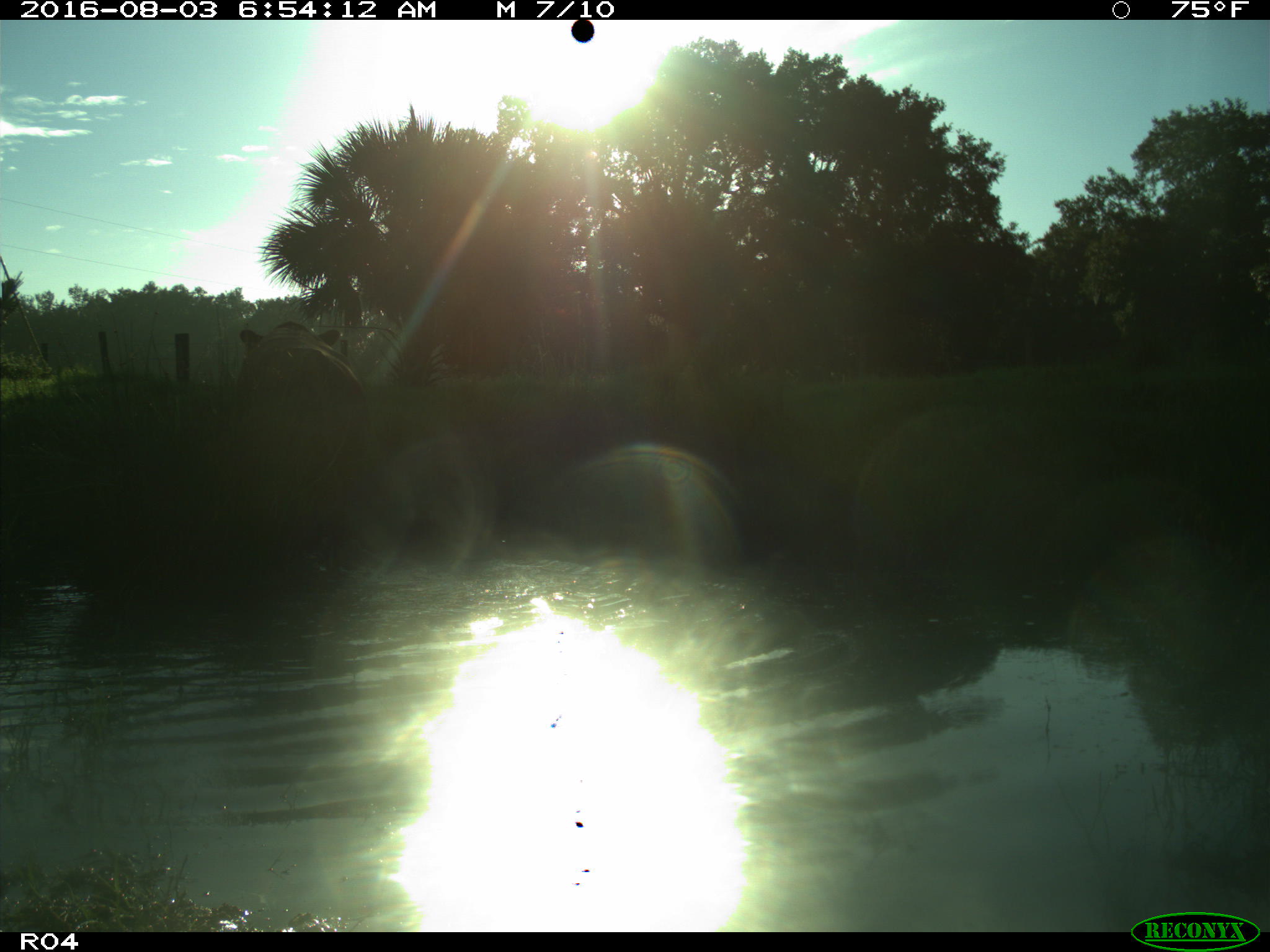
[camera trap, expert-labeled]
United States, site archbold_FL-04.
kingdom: Animalia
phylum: Chordata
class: Mammalia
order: Artiodactyla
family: Bovidae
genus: Bos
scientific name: Bos taurus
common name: domestic cow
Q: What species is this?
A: Bos taurus (domestic cow).